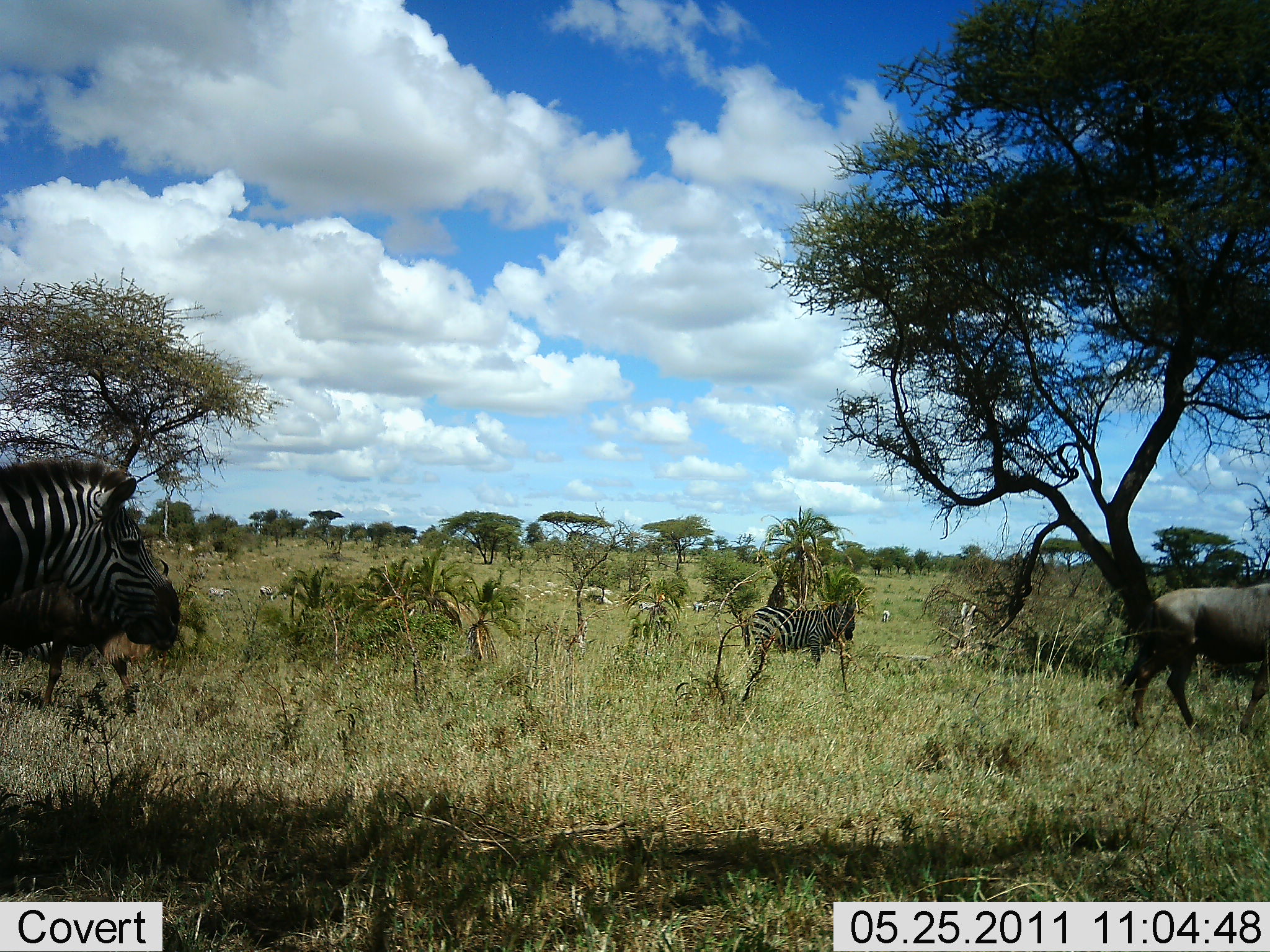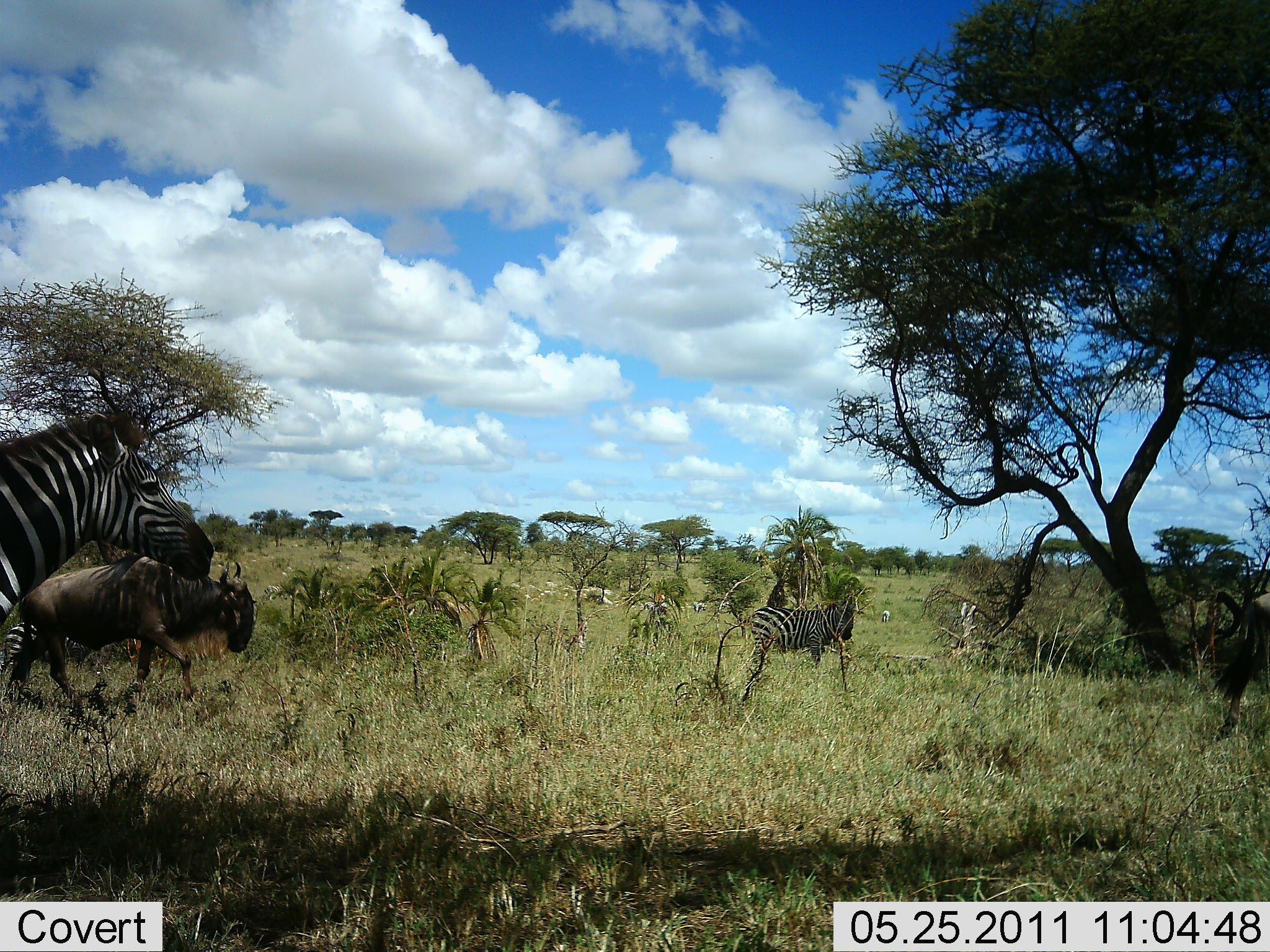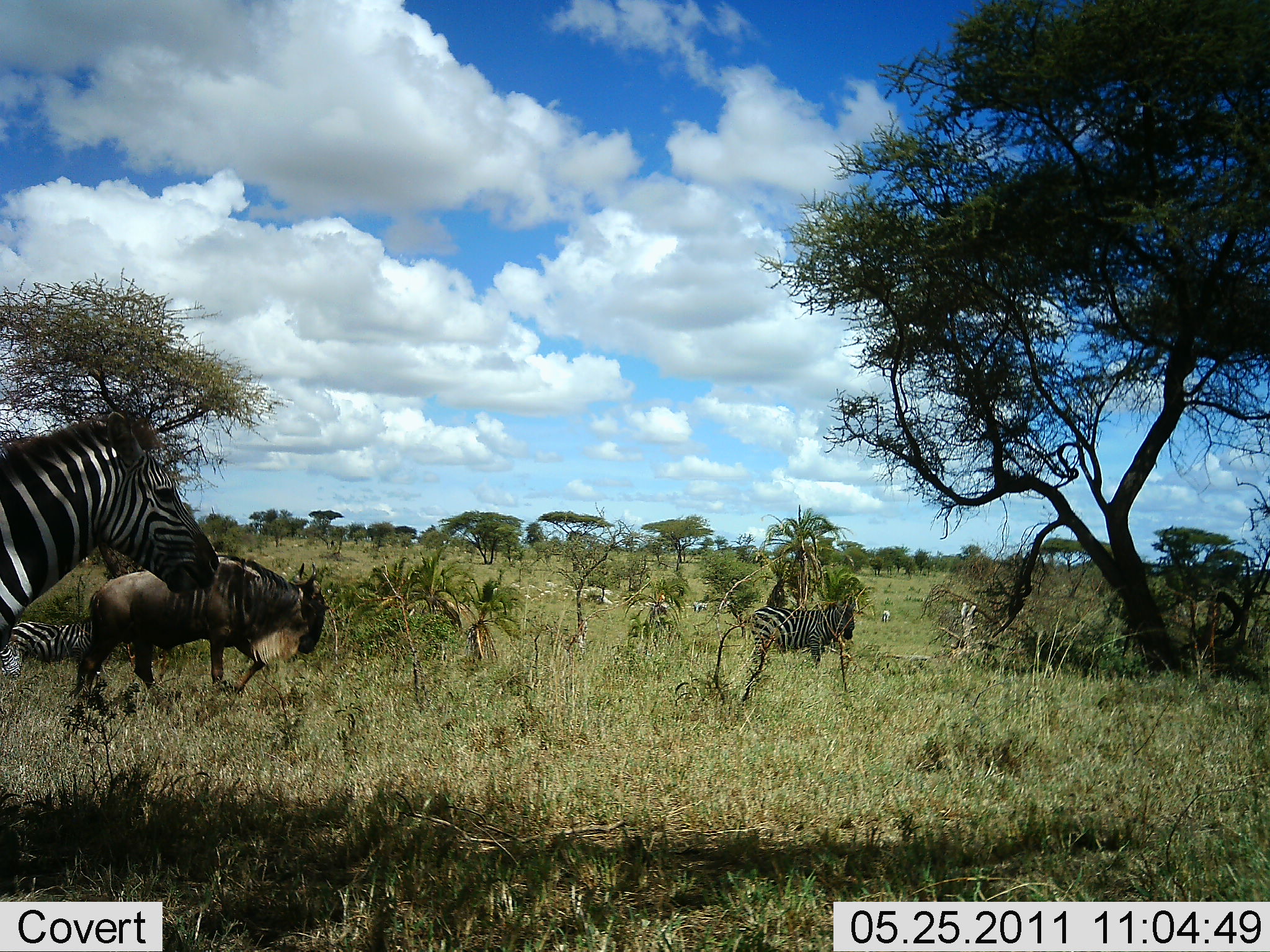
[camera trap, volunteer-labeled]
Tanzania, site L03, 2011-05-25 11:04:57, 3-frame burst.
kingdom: Animalia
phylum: Chordata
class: Mammalia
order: Artiodactyla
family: Bovidae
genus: Connochaetes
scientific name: Connochaetes taurinus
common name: blue wildebeest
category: wildebeest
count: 2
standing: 0%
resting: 0%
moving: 100%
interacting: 0%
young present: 0%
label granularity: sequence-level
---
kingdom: Animalia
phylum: Chordata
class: Mammalia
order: Perissodactyla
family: Equidae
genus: Equus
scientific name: Equus quagga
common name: plains zebra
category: zebra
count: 3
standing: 45%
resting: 18%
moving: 64%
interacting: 0%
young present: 0%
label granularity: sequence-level